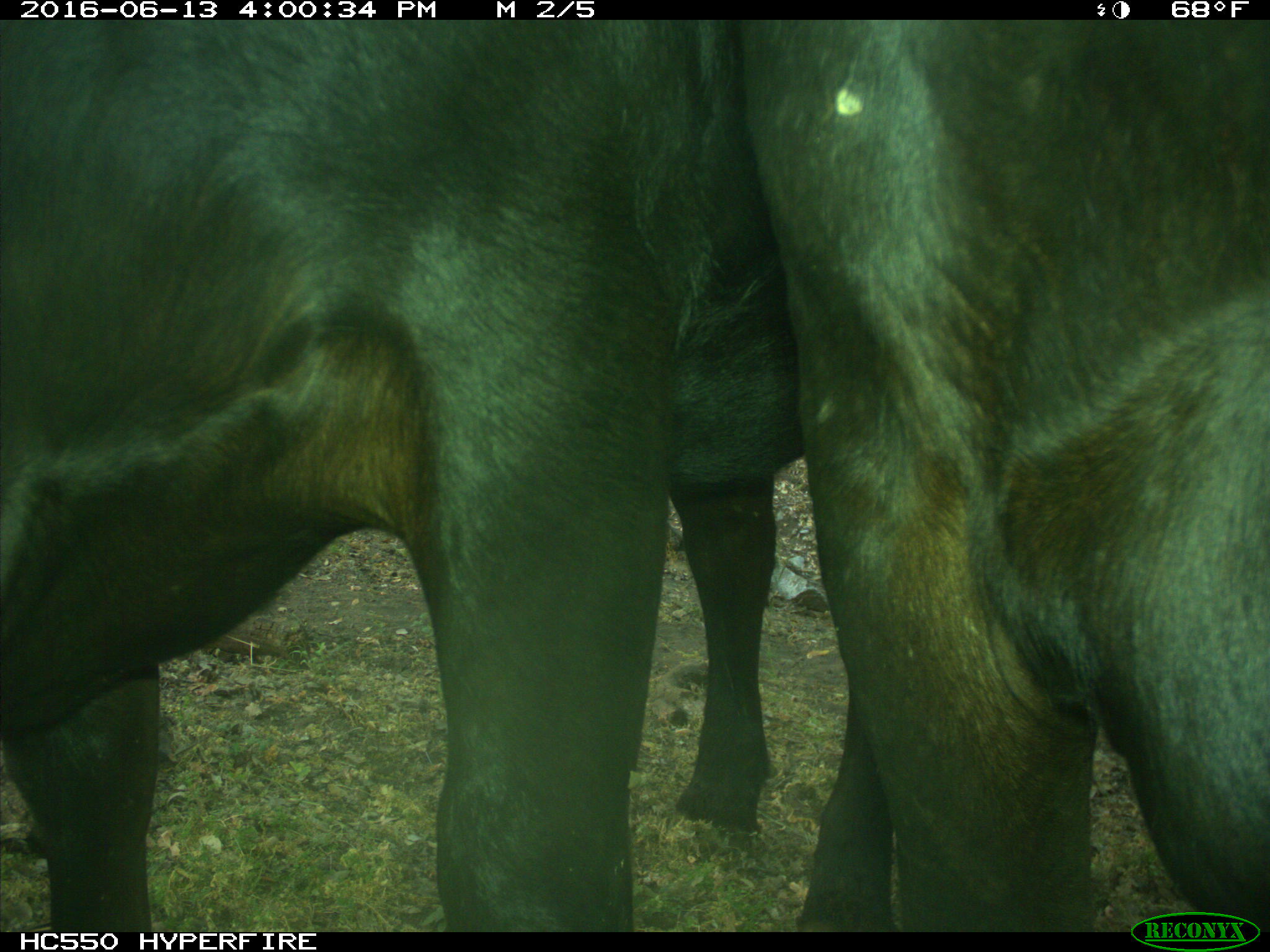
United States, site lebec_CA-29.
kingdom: Animalia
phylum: Chordata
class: Mammalia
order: Artiodactyla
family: Bovidae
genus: Bos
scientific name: Bos taurus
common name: domestic cow